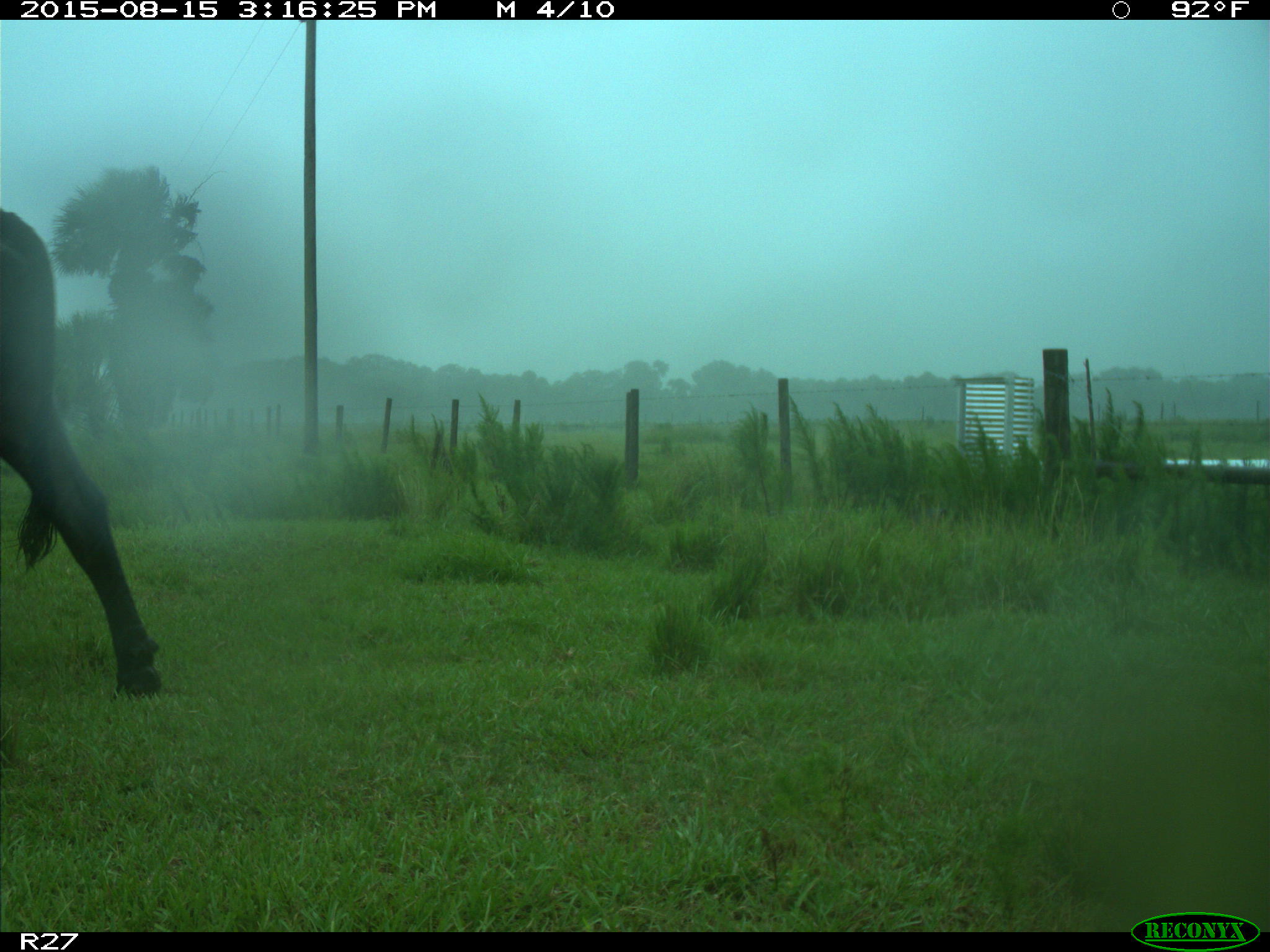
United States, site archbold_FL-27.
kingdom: Animalia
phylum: Chordata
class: Mammalia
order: Artiodactyla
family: Bovidae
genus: Bos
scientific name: Bos taurus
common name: domestic cow